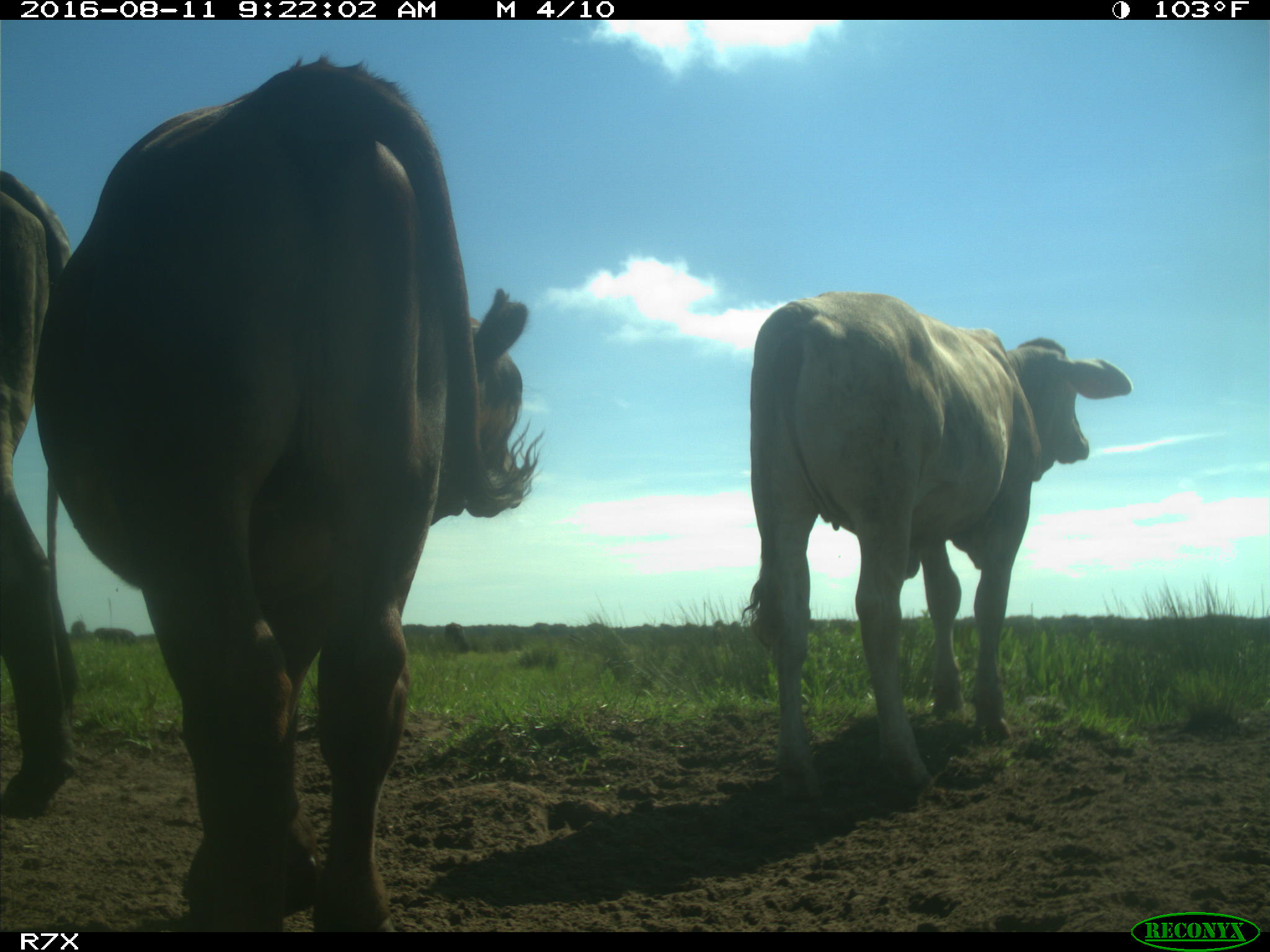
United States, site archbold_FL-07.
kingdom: Animalia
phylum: Chordata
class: Mammalia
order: Artiodactyla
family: Bovidae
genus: Bos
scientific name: Bos taurus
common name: domestic cow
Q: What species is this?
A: Bos taurus (domestic cow).